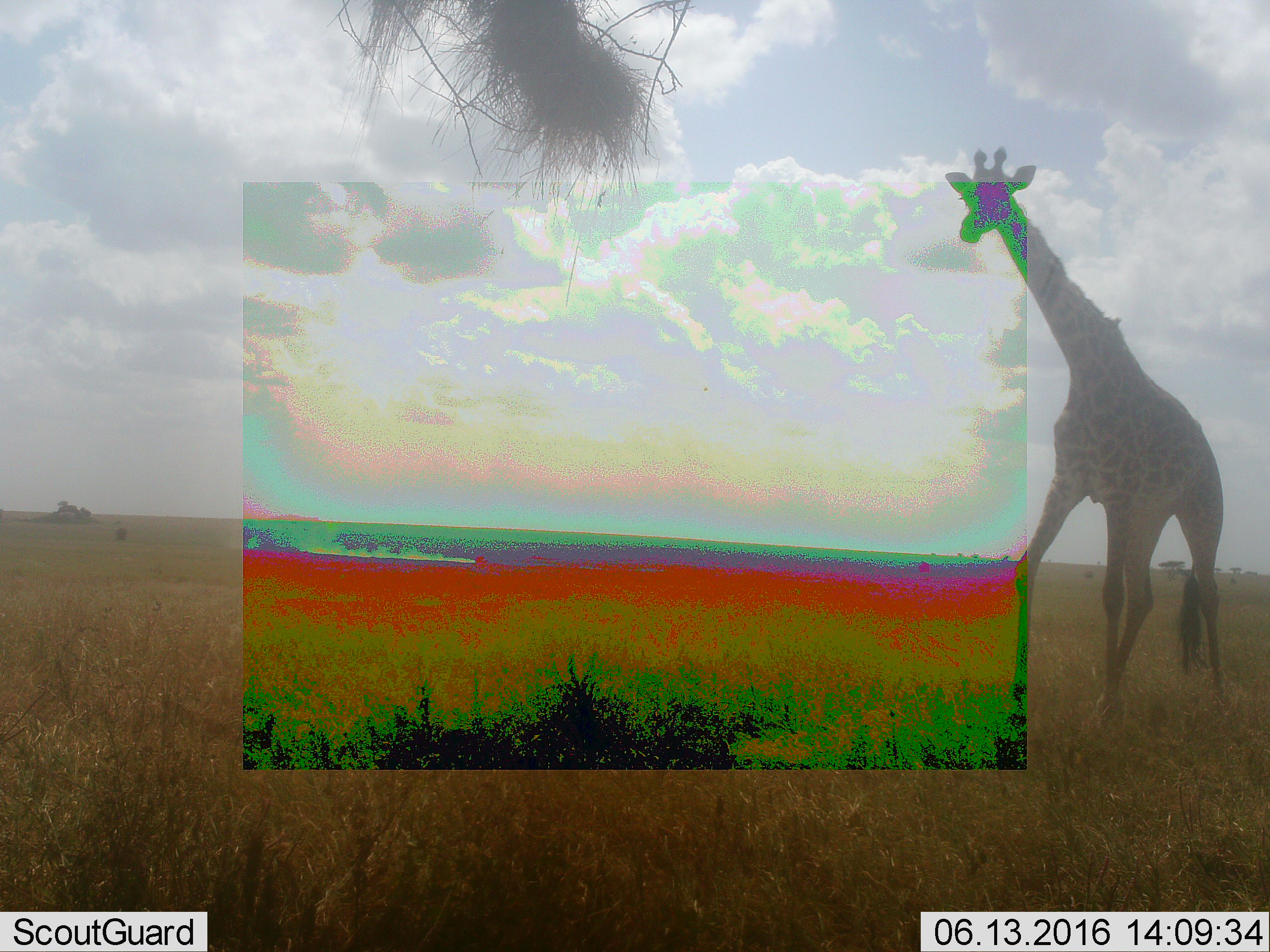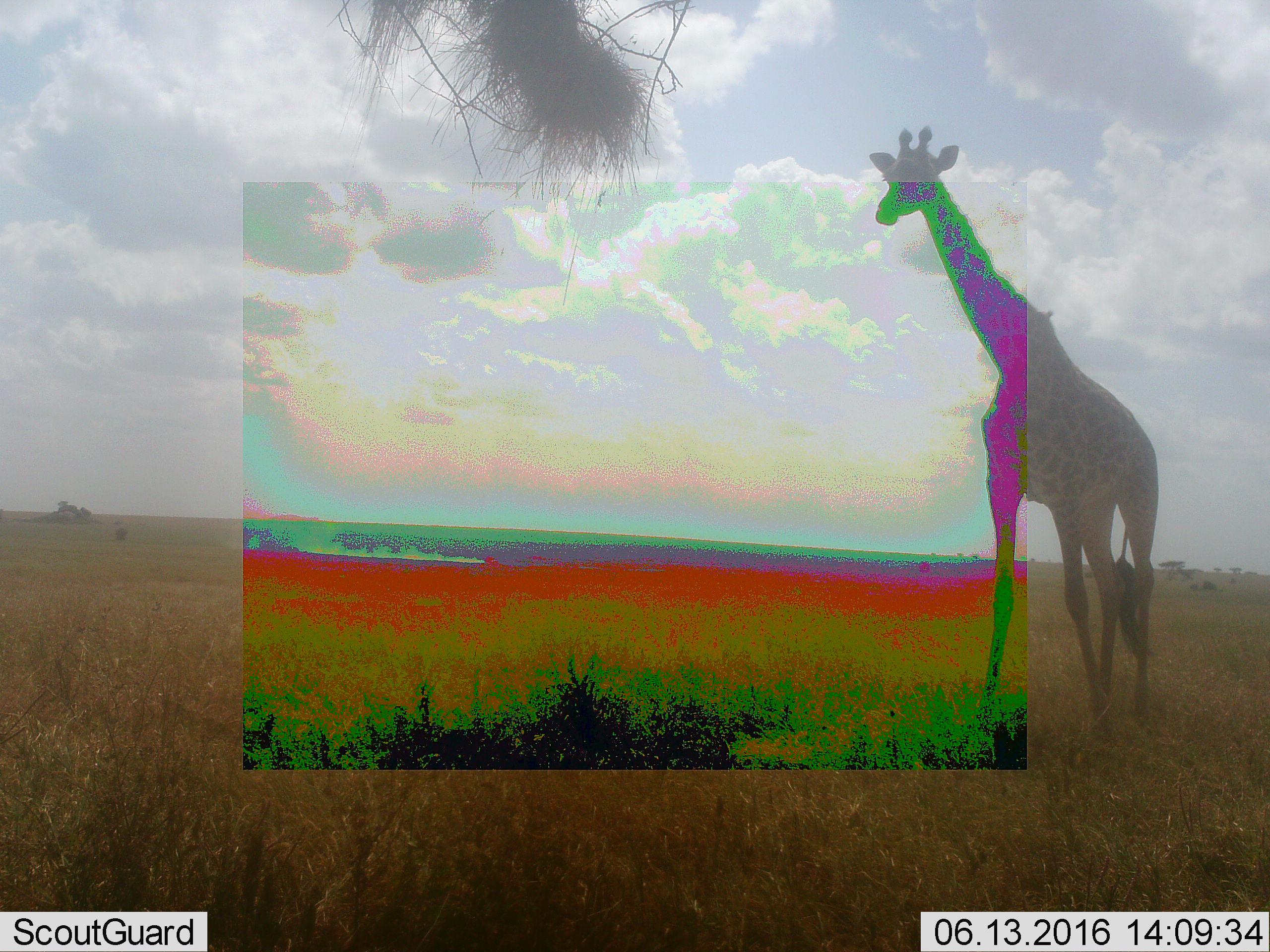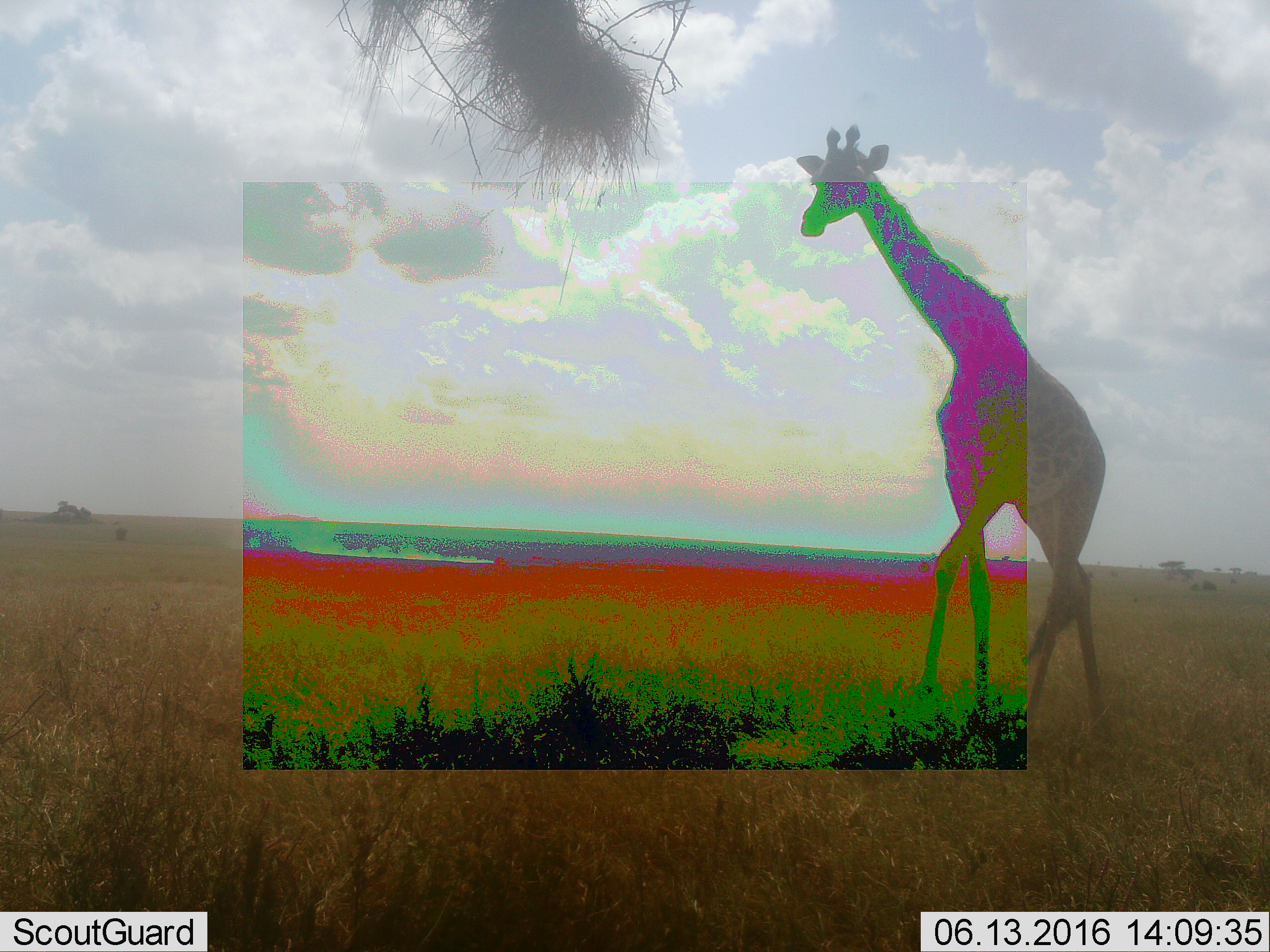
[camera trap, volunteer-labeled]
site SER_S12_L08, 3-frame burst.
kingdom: Animalia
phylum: Chordata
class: Mammalia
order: Artiodactyla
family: Giraffidae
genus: Giraffa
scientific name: Giraffa camelopardalis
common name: giraffe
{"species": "giraffe (Giraffa camelopardalis)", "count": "1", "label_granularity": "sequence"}